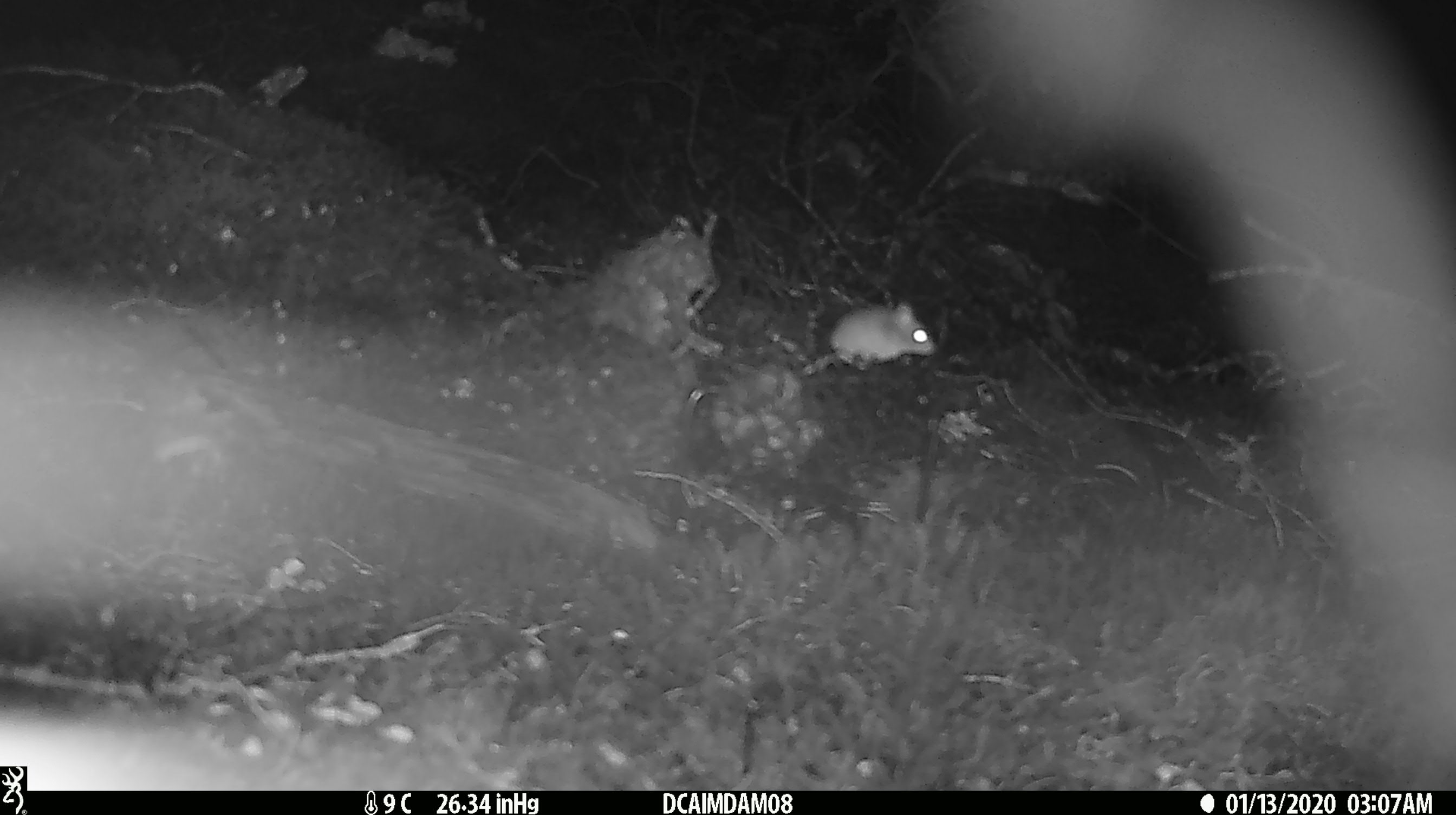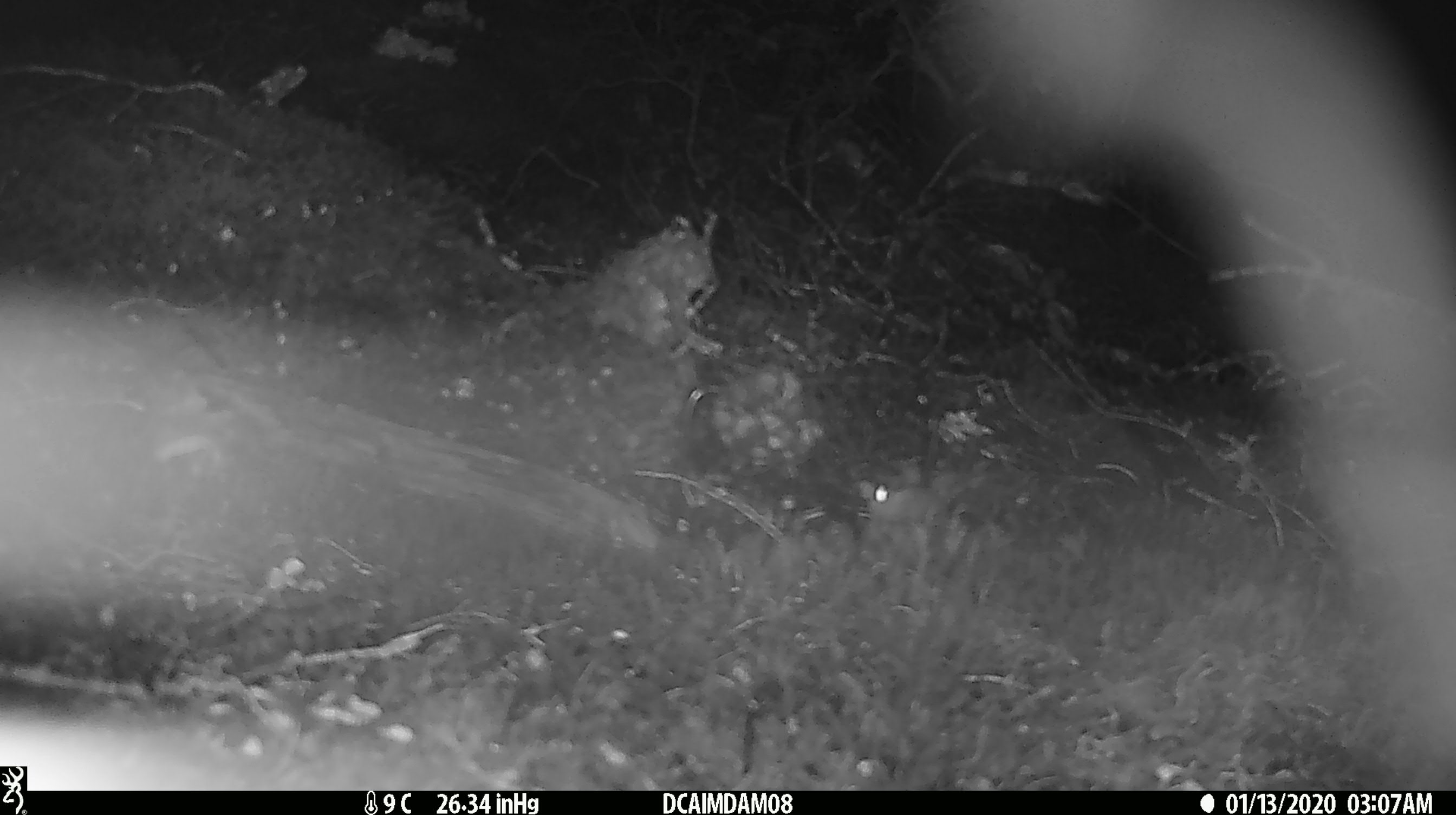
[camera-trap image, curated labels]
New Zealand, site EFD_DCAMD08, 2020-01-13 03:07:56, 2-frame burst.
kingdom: Animalia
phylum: Chordata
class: Mammalia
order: Rodentia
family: Muridae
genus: Mus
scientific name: Mus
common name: mouse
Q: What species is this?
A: Mouse (Mus).